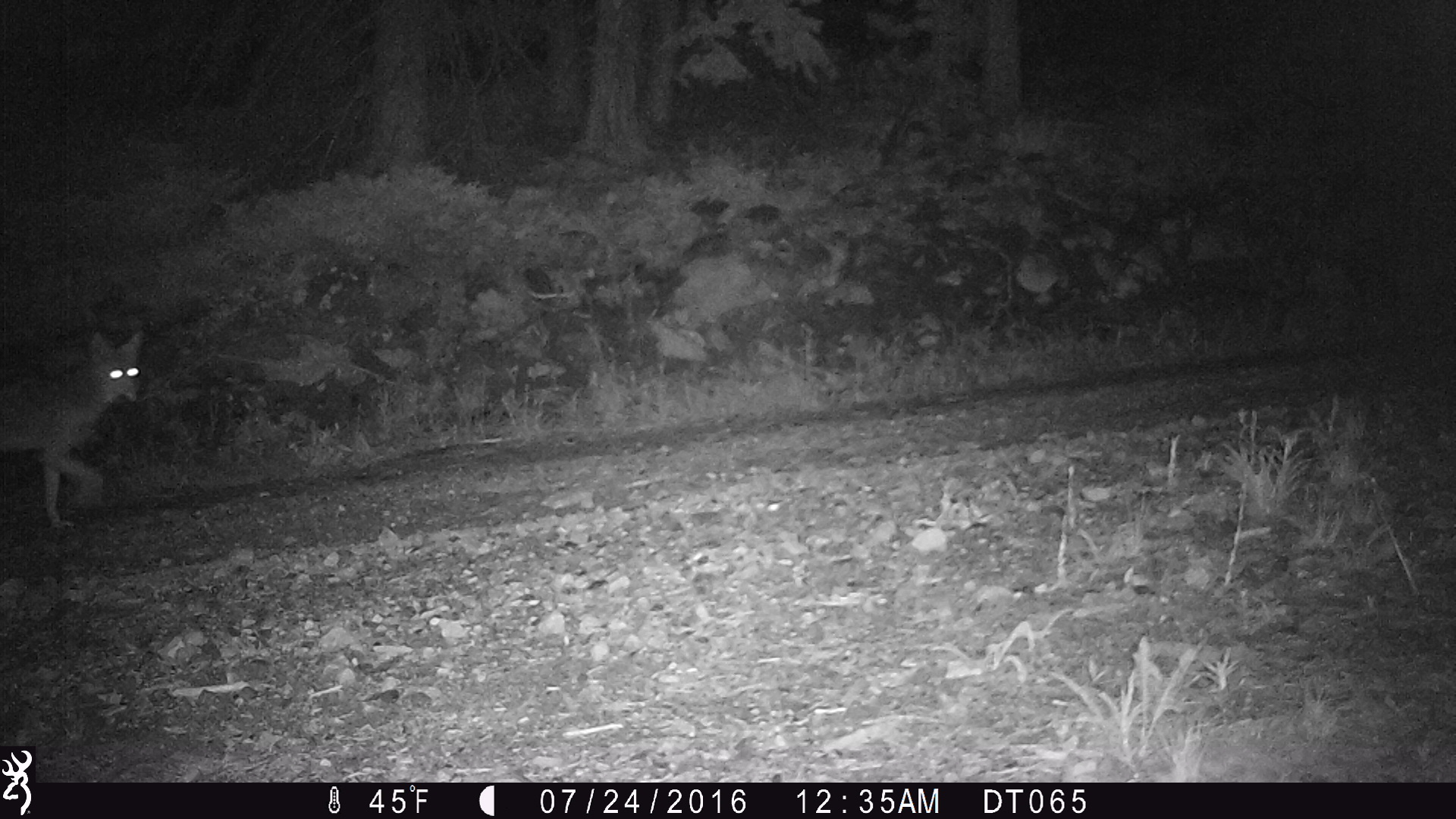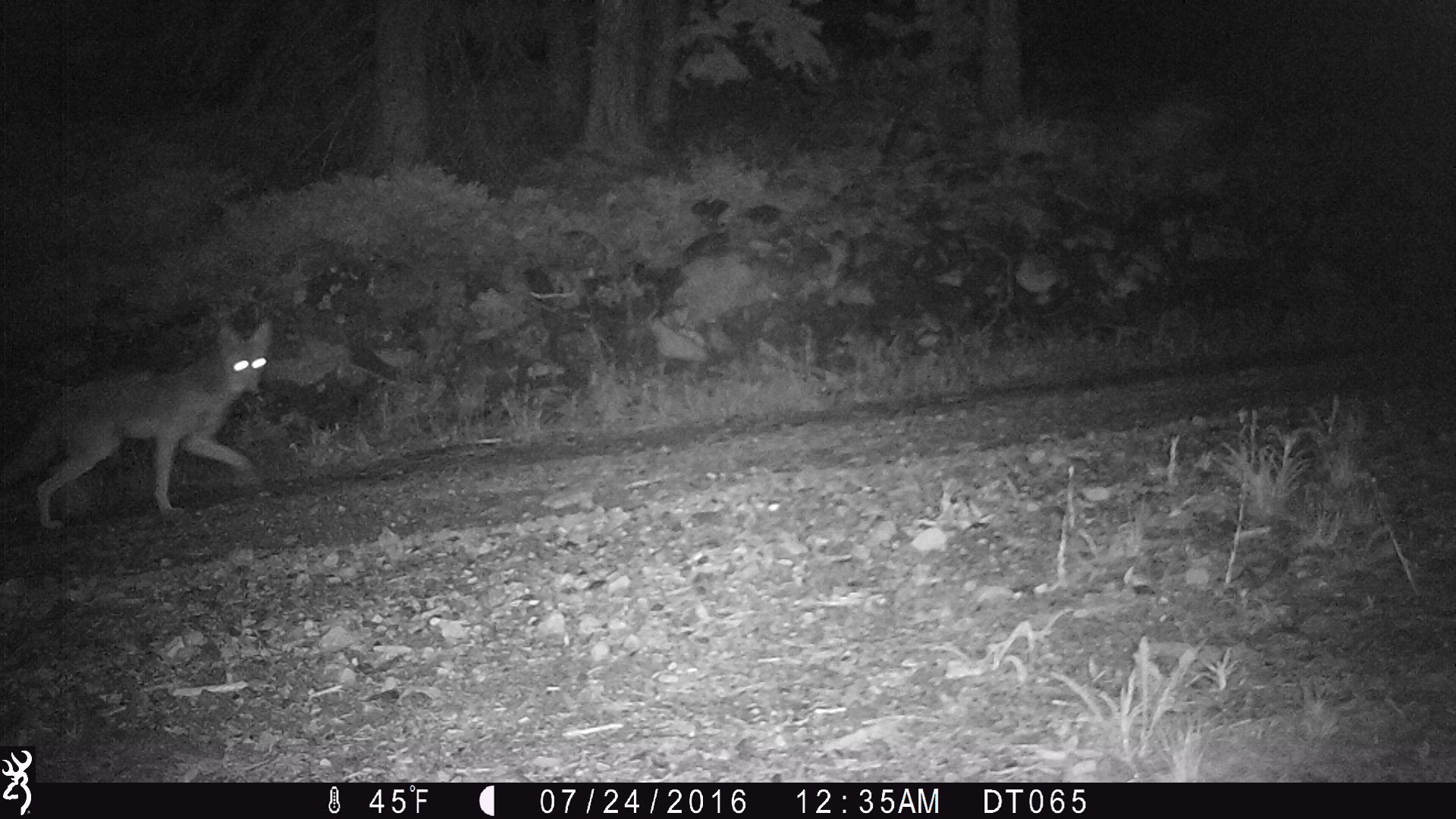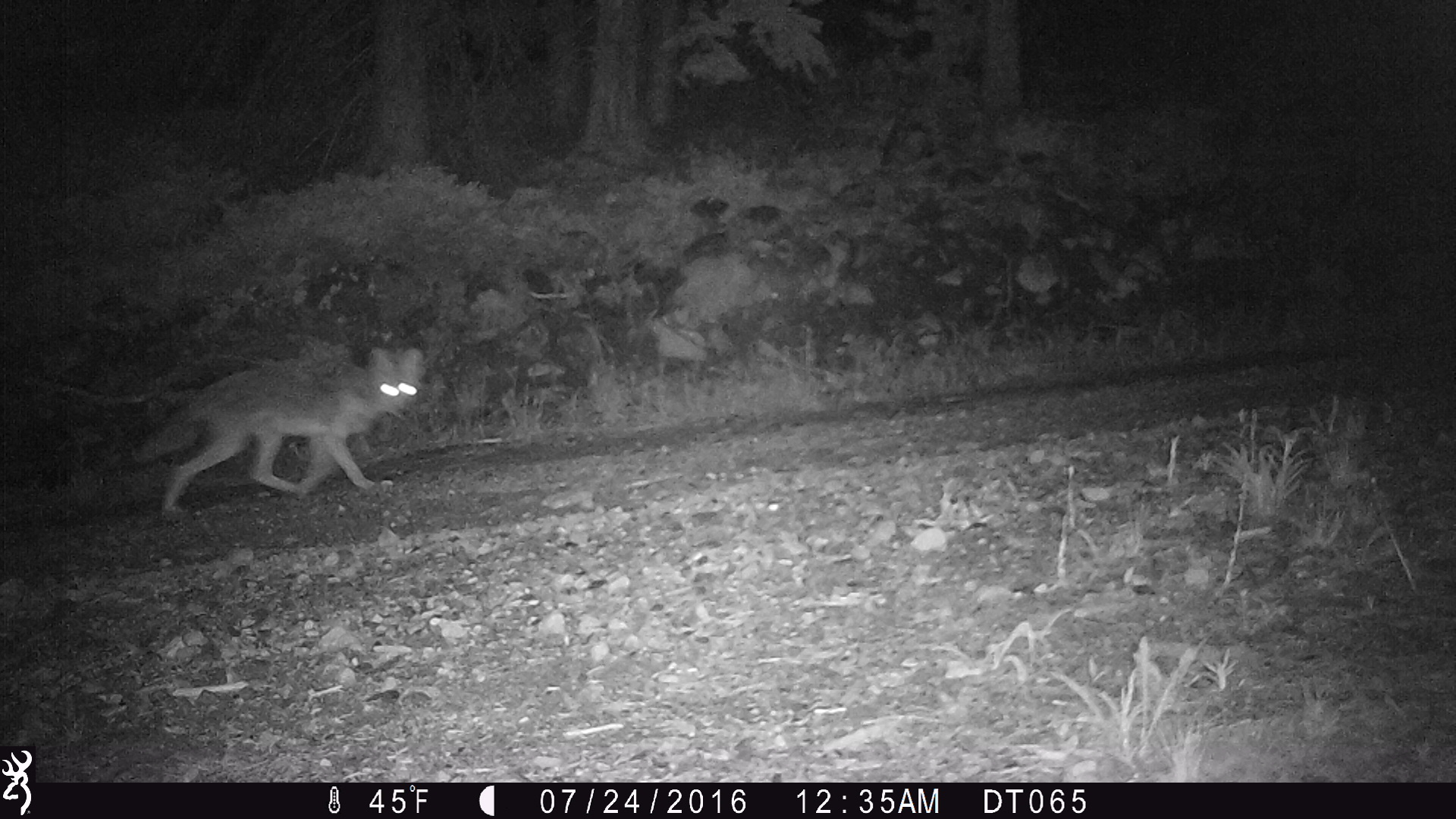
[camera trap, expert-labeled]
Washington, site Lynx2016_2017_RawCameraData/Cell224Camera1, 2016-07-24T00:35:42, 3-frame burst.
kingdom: Animalia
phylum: Chordata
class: Mammalia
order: Carnivora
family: Canidae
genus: Canis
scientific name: Canis latrans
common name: coyote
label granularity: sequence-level